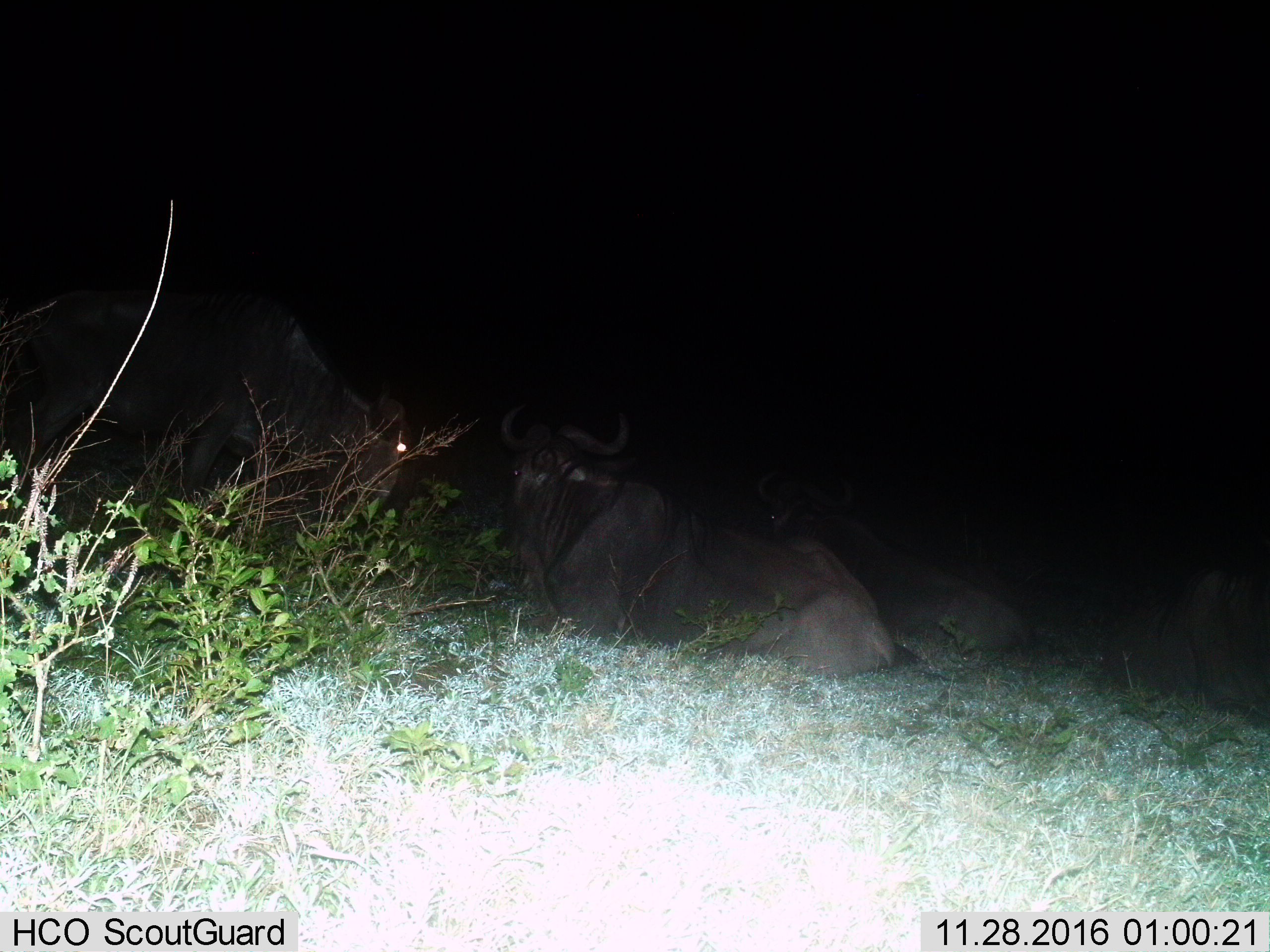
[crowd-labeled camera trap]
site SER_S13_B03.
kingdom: Animalia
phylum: Chordata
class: Mammalia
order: Artiodactyla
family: Bovidae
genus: Connochaetes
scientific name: Connochaetes taurinus taurinus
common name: blue wildebeest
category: wildebeestblue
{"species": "wildebeestblue (blue wildebeest) (Connochaetes taurinus taurinus)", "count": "4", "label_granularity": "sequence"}